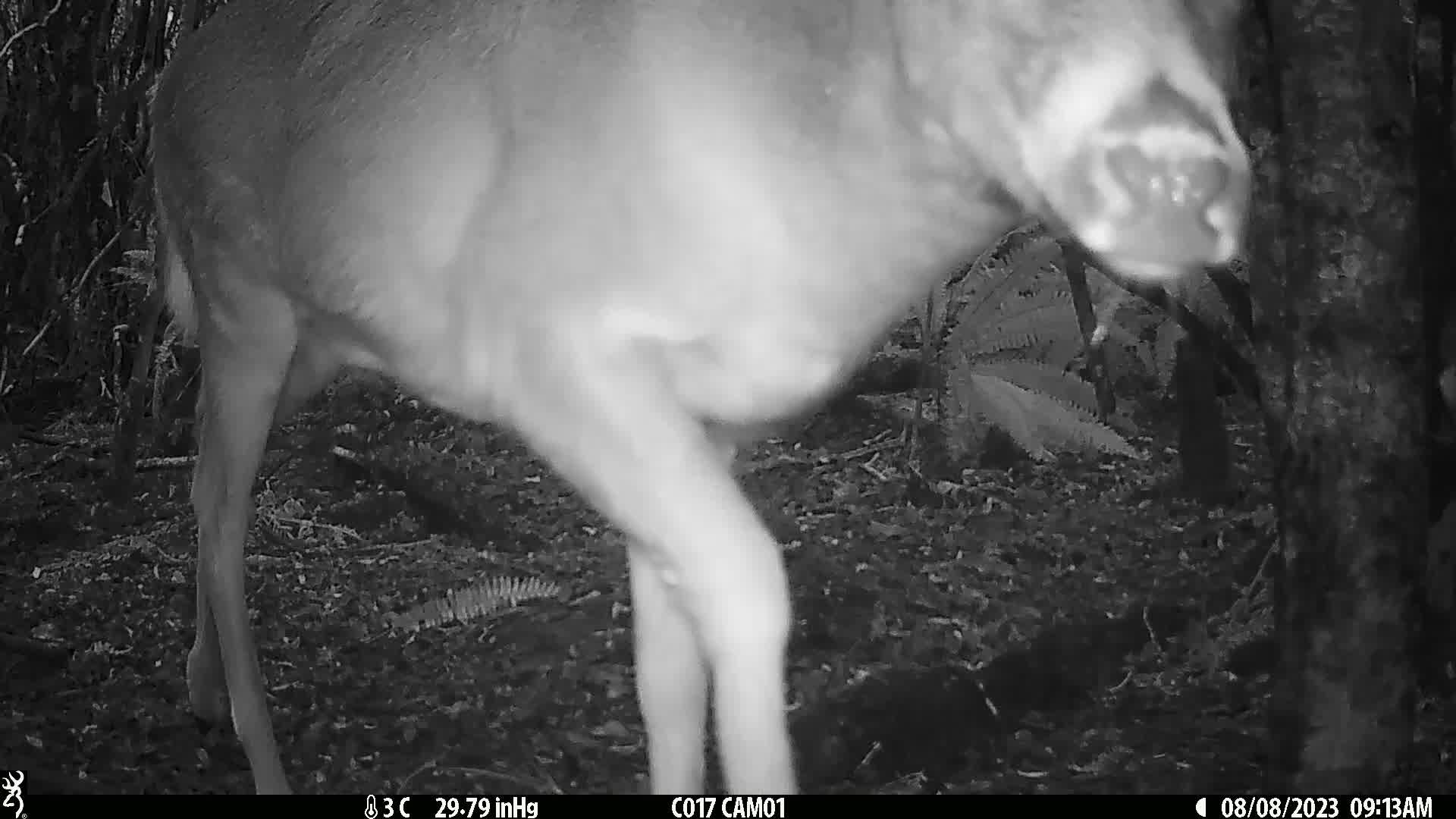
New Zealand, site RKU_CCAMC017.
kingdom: Animalia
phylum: Chordata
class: Mammalia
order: Artiodactyla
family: Cervidae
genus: Odocoileus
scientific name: Odocoileus virginianus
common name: white-tailed deer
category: white tailed deer